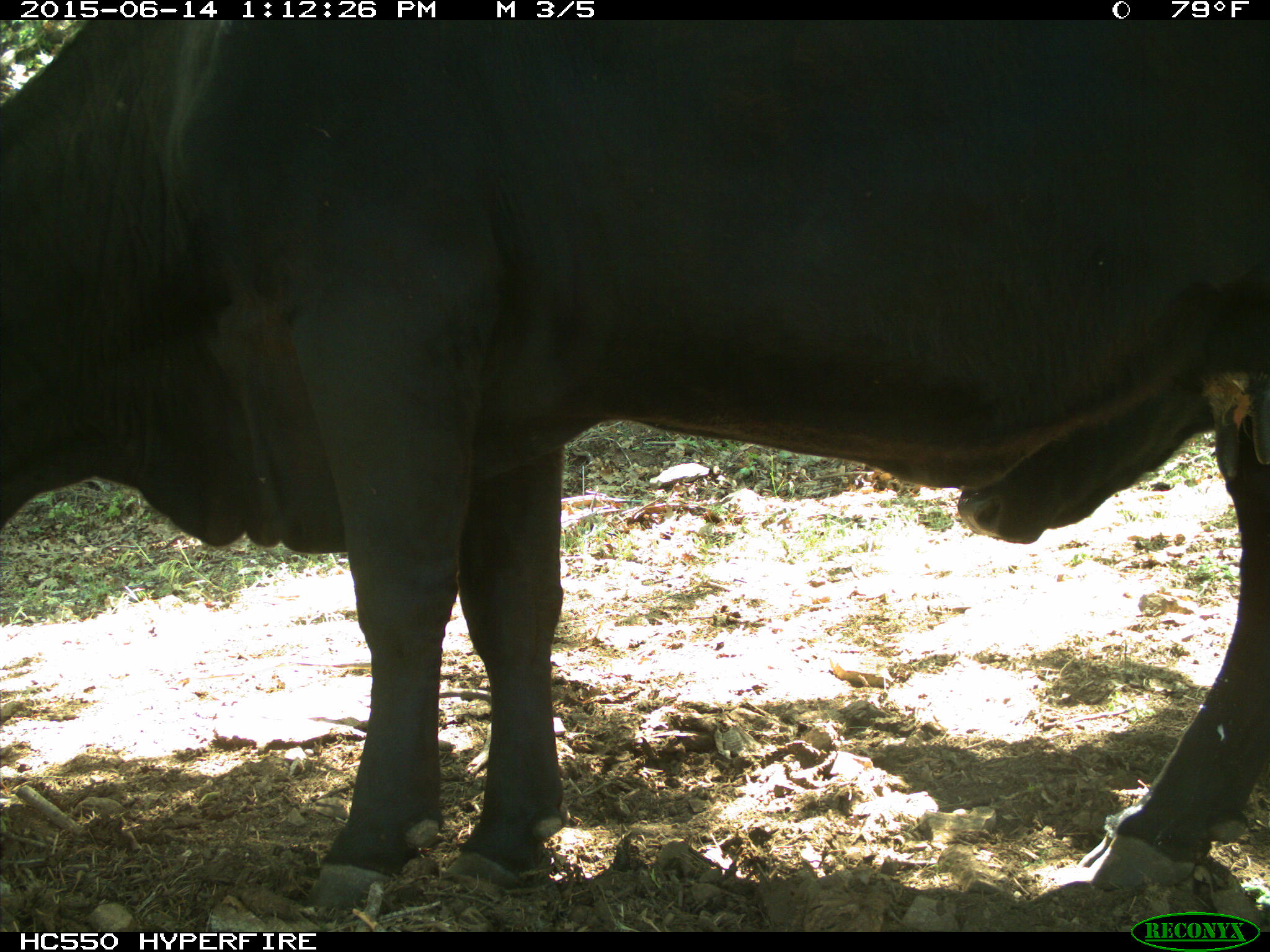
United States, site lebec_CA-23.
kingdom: Animalia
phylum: Chordata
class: Mammalia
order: Artiodactyla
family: Bovidae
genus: Bos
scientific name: Bos taurus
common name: domestic cow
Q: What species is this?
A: Bos taurus (domestic cow).